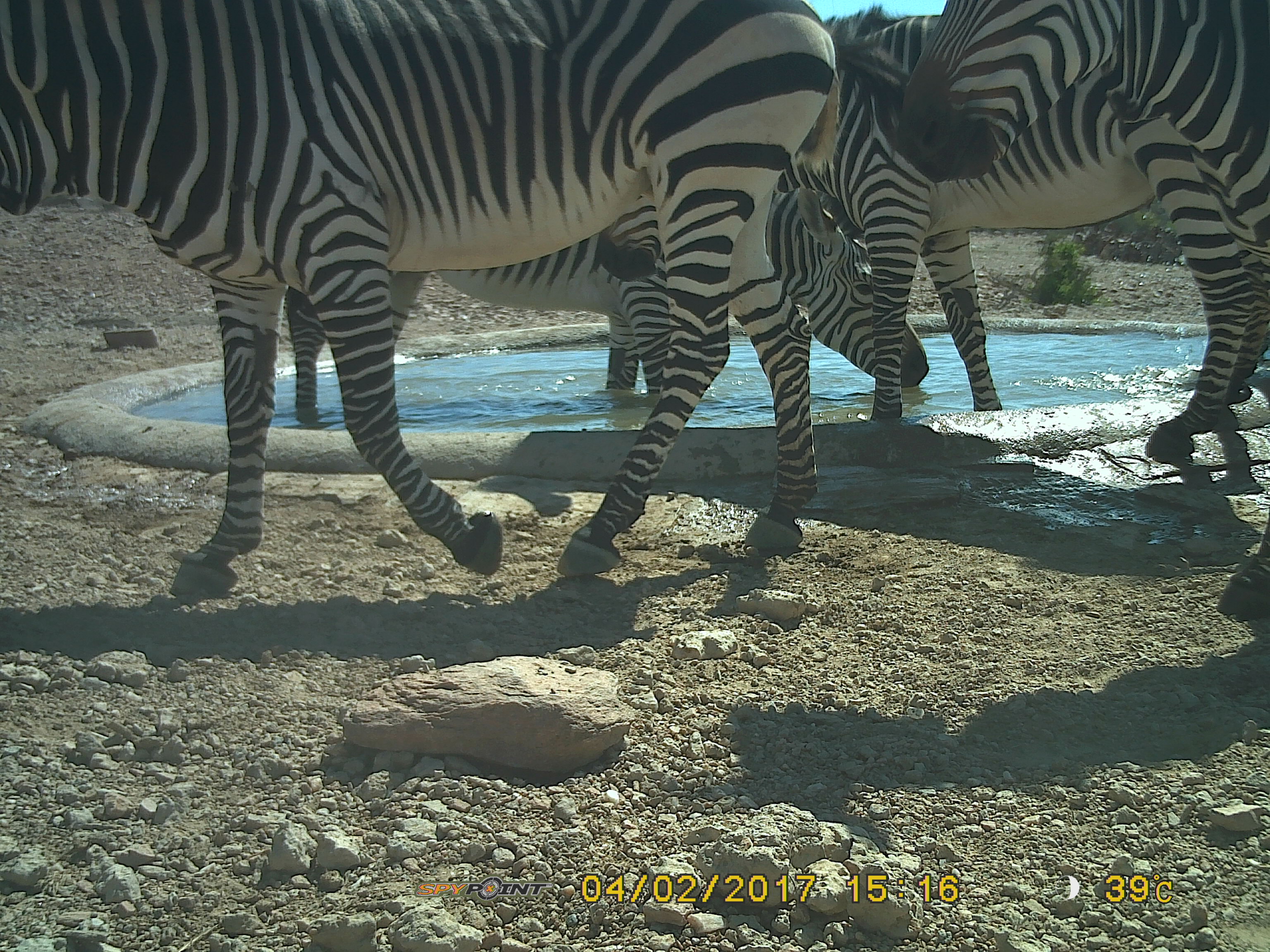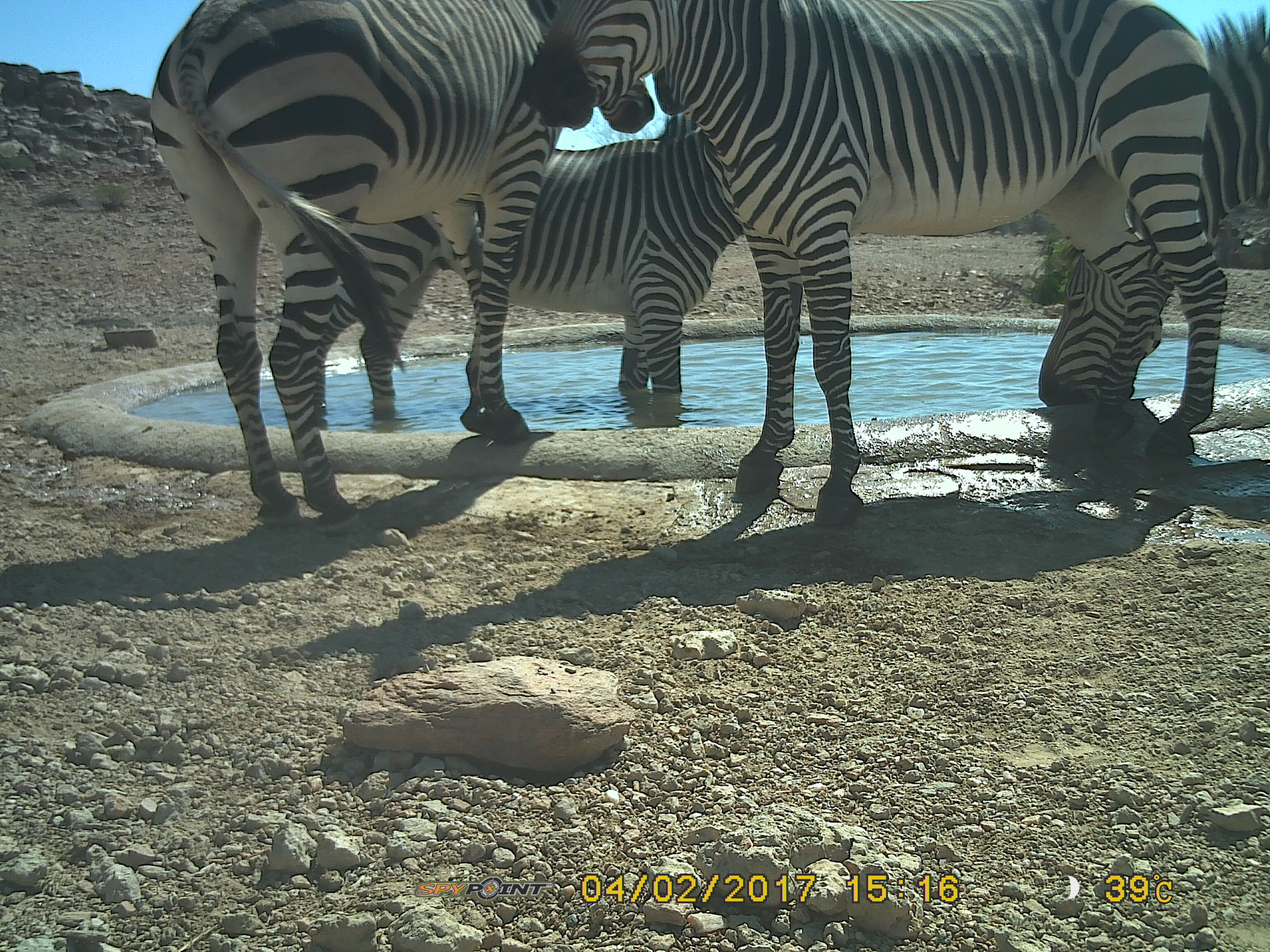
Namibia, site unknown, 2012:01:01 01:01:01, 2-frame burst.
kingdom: Animalia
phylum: Chordata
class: Mammalia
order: Perissodactyla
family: Equidae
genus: Equus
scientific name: Equus zebra hartmannae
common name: hartmann's mountain zebra